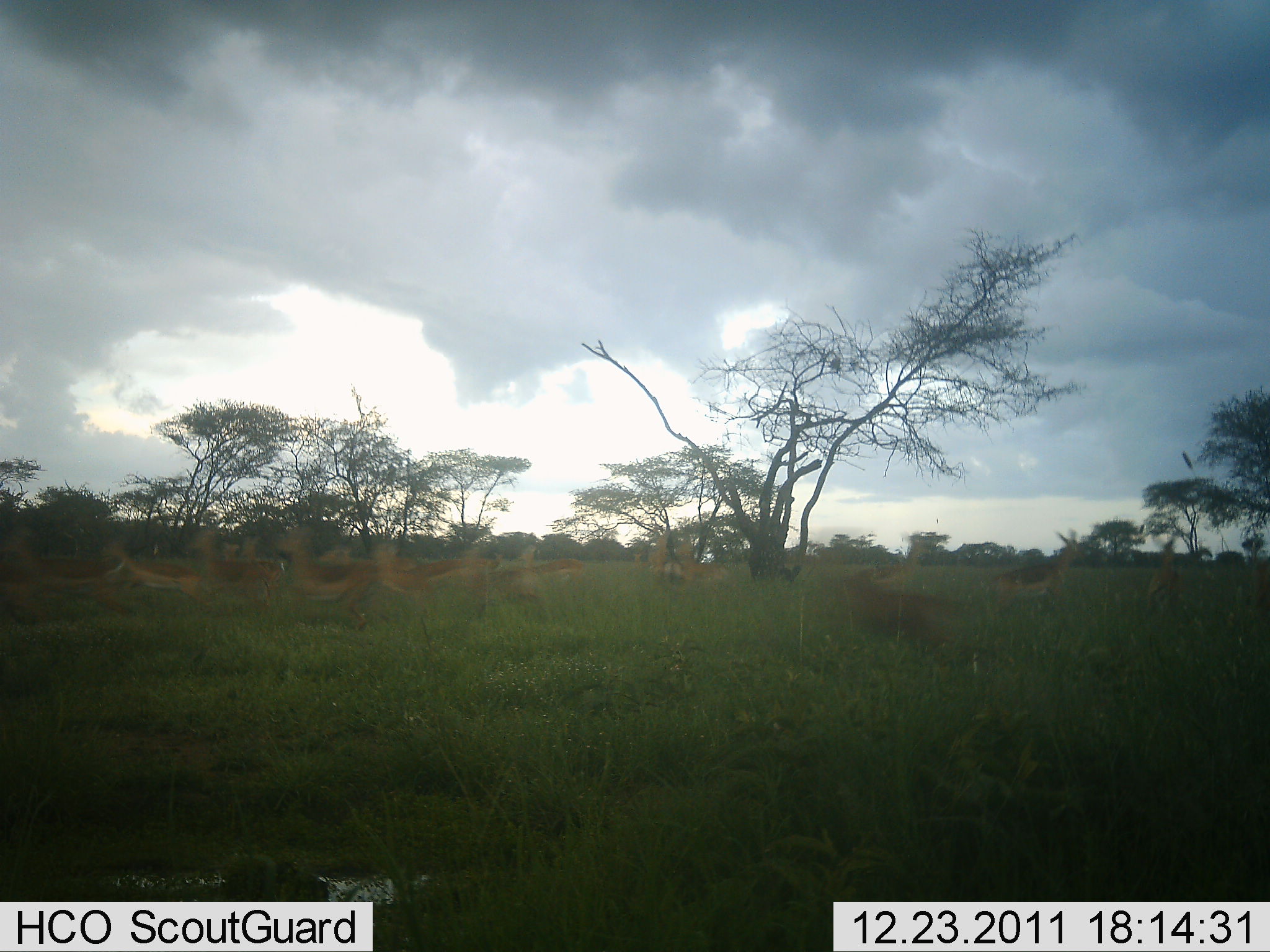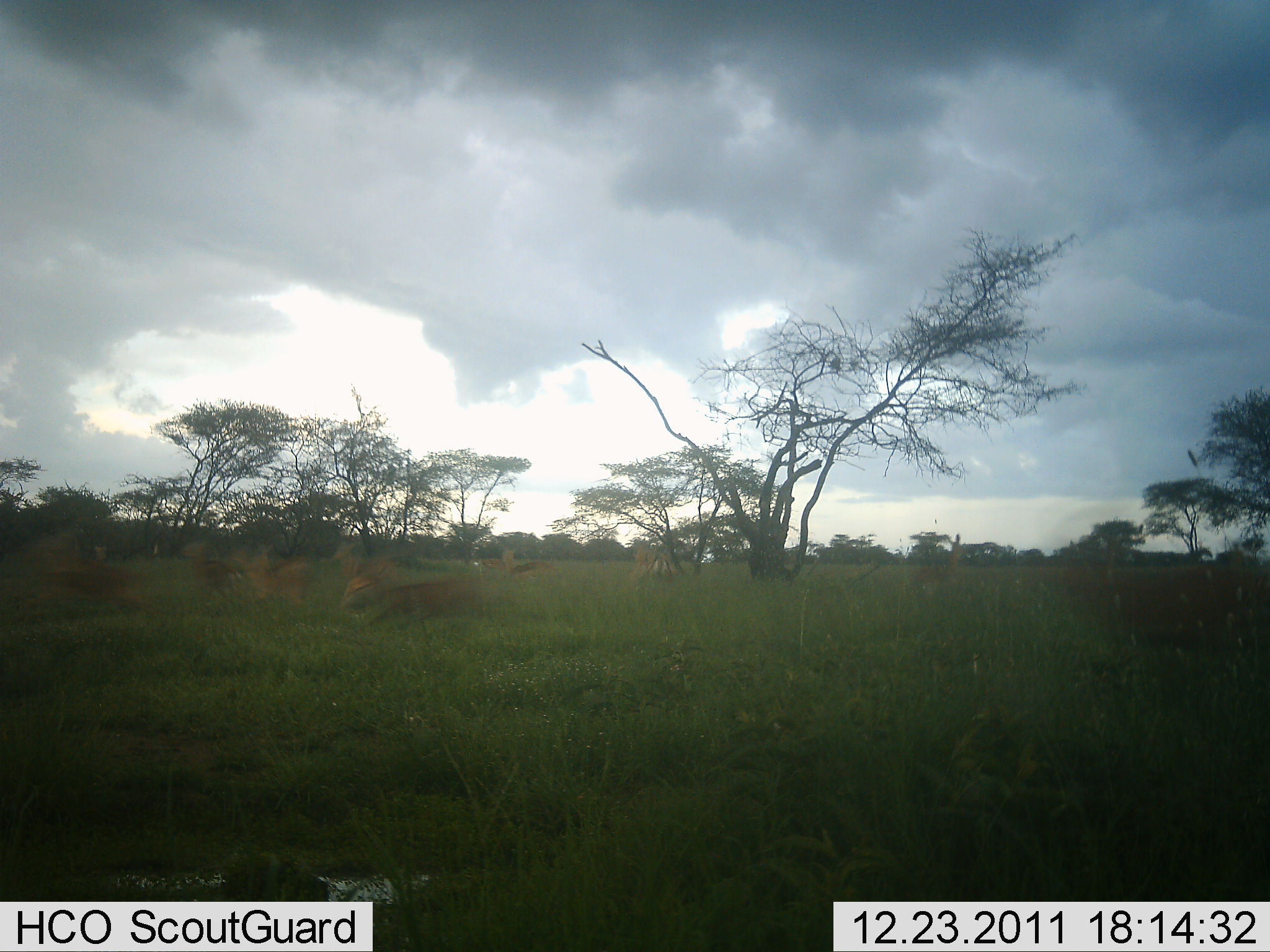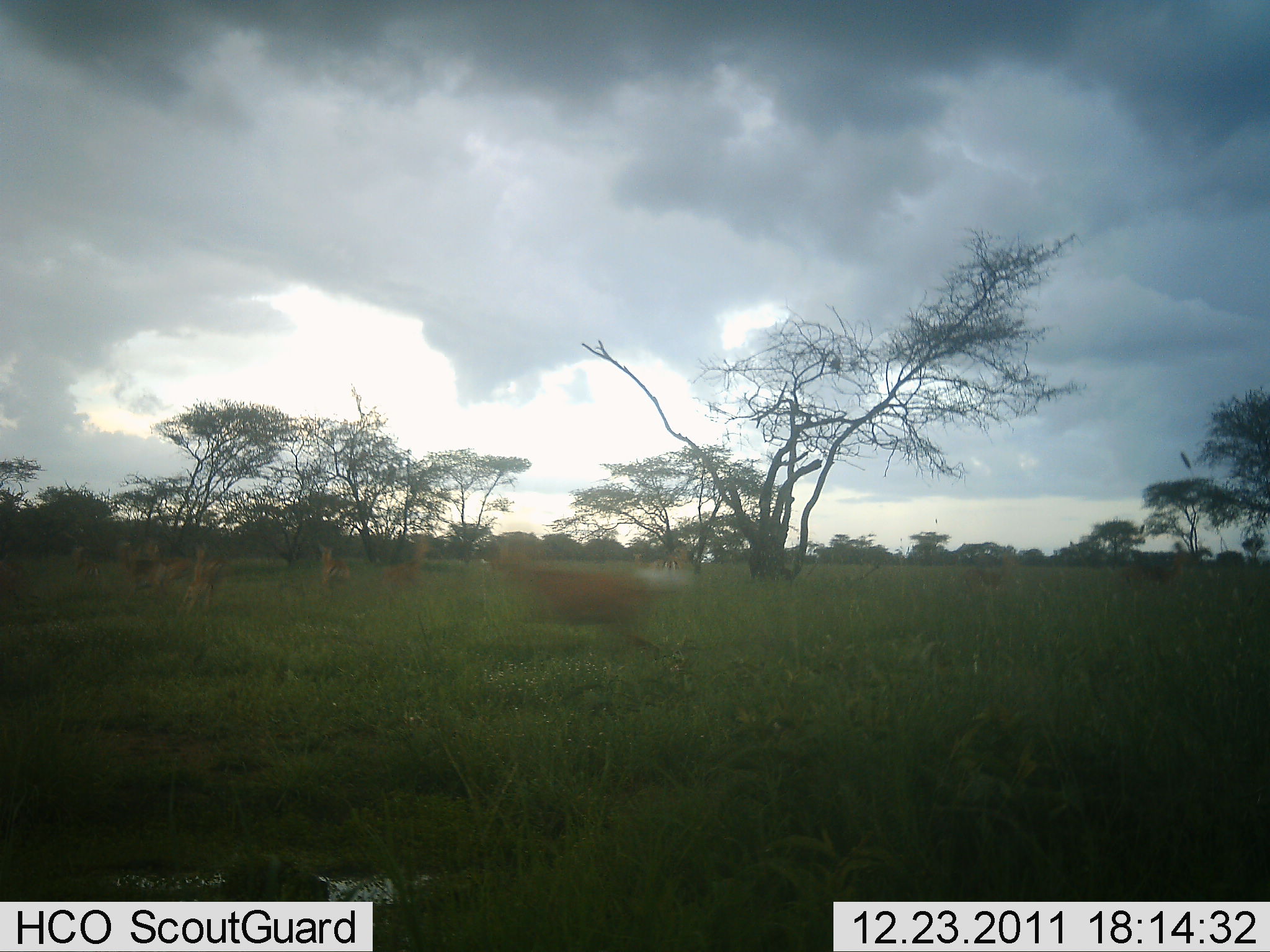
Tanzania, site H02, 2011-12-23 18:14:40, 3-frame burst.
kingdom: Animalia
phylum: Chordata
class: Mammalia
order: Artiodactyla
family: Bovidae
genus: Aepyceros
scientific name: Aepyceros melampus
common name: impala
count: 11-50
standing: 0%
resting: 0%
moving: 100%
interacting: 0%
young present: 0%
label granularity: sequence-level